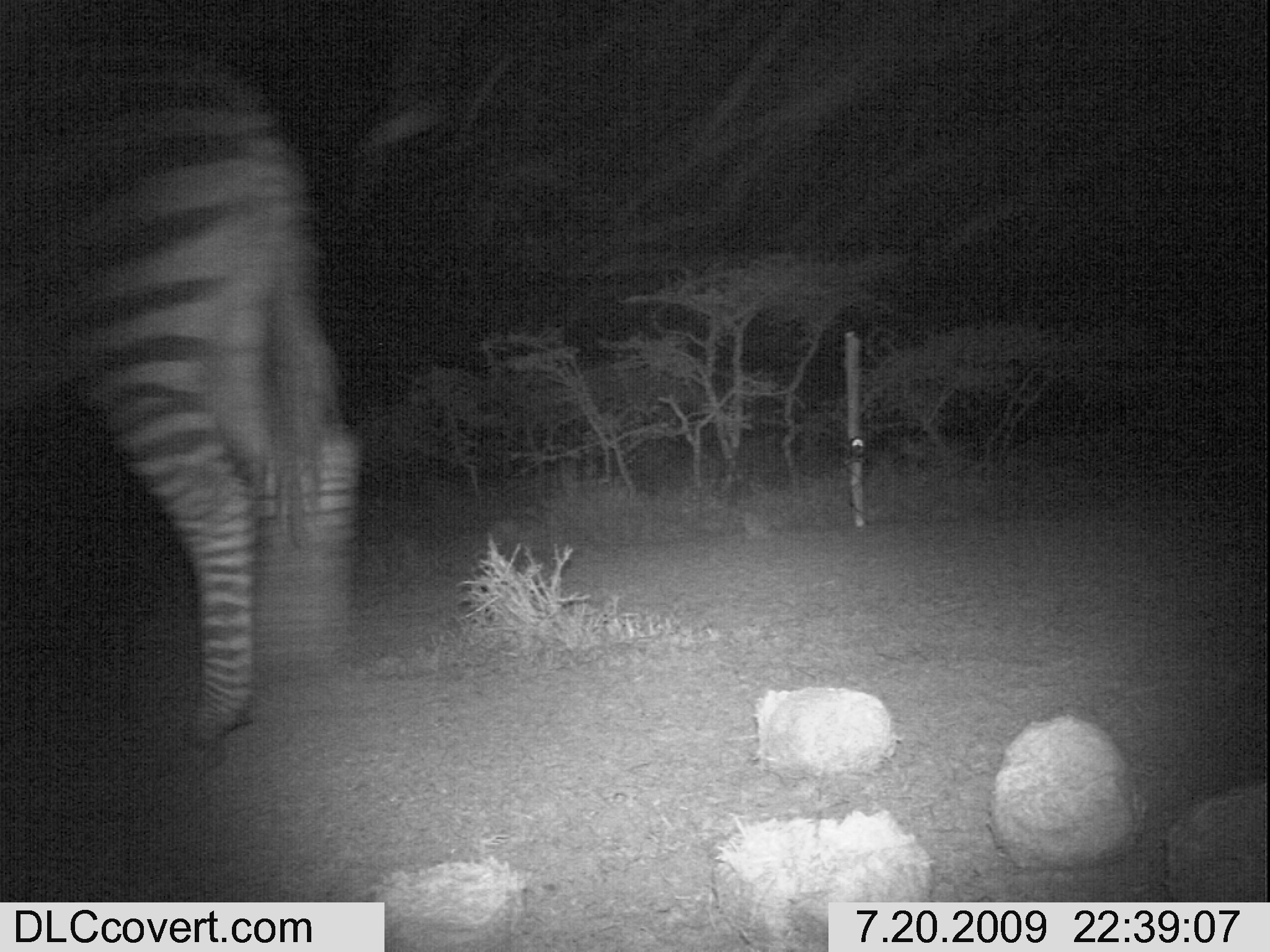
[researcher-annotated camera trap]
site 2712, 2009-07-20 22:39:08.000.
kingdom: Animalia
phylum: Chordata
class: Mammalia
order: Perissodactyla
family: Equidae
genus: Equus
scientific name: Equus quagga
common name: plains zebra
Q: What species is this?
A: Equus quagga (plains zebra).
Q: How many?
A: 1.